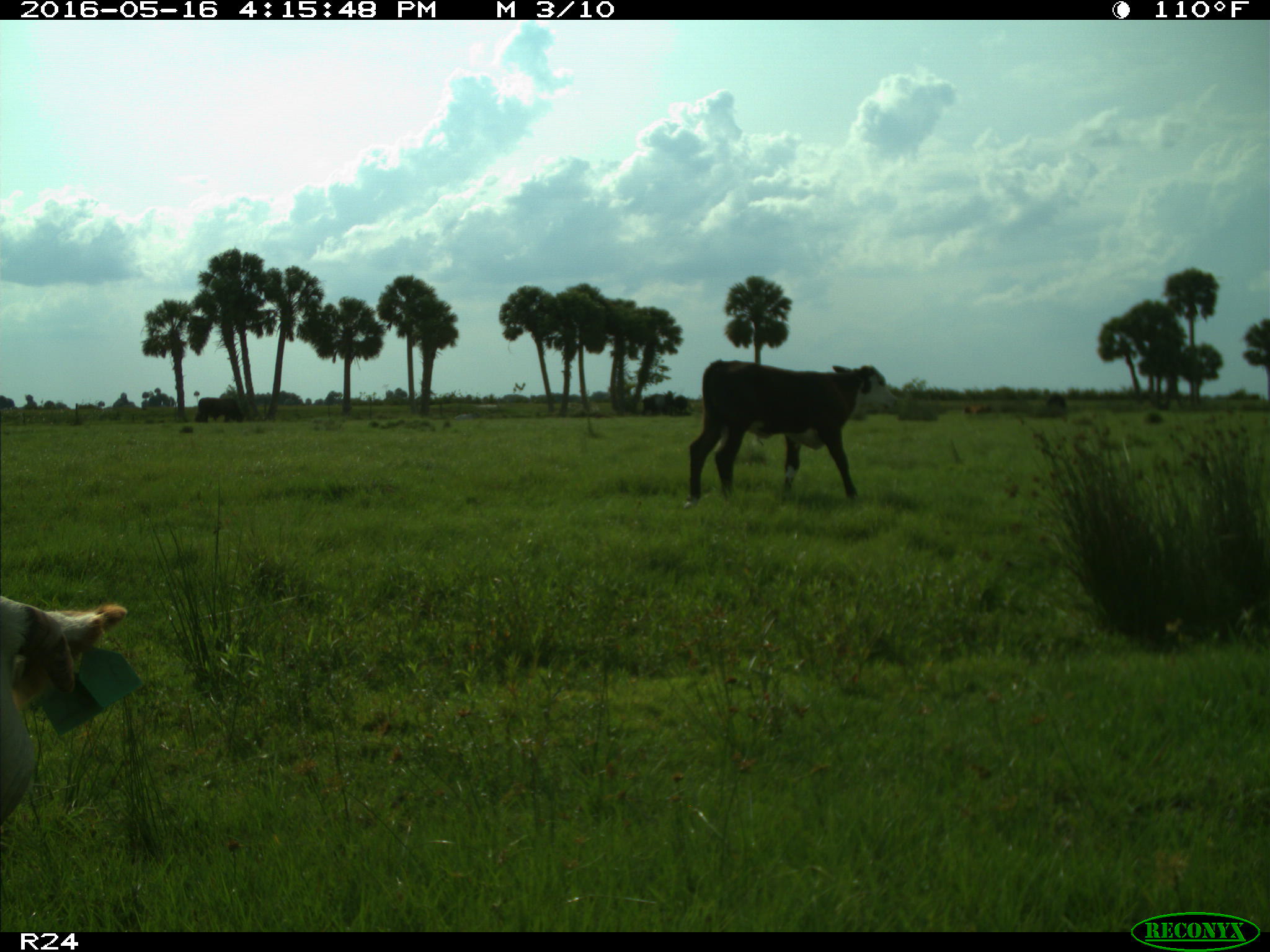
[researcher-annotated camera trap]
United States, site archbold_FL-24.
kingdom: Animalia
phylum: Chordata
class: Mammalia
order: Artiodactyla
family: Bovidae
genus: Bos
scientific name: Bos taurus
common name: domestic cow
Bos taurus (domestic cow).